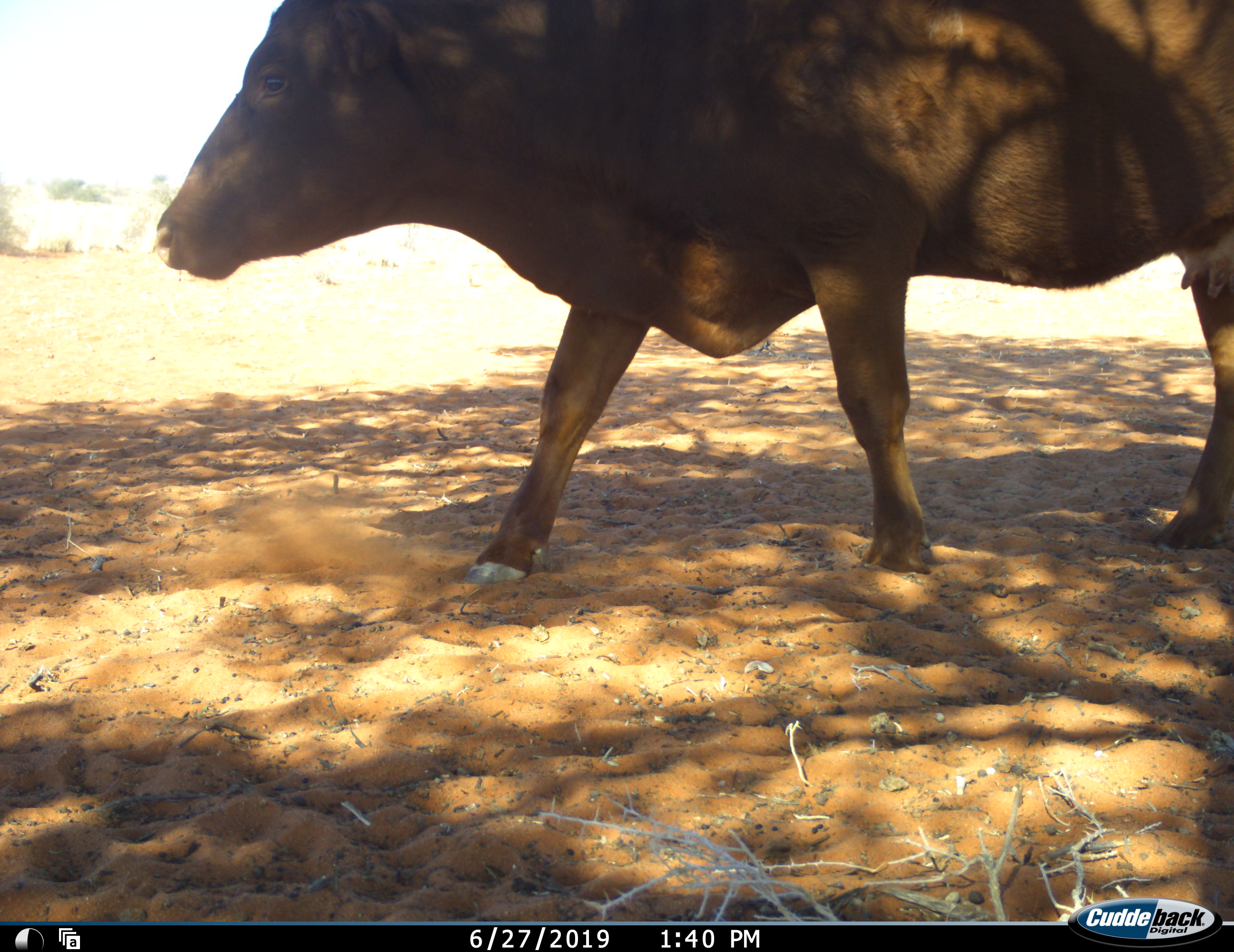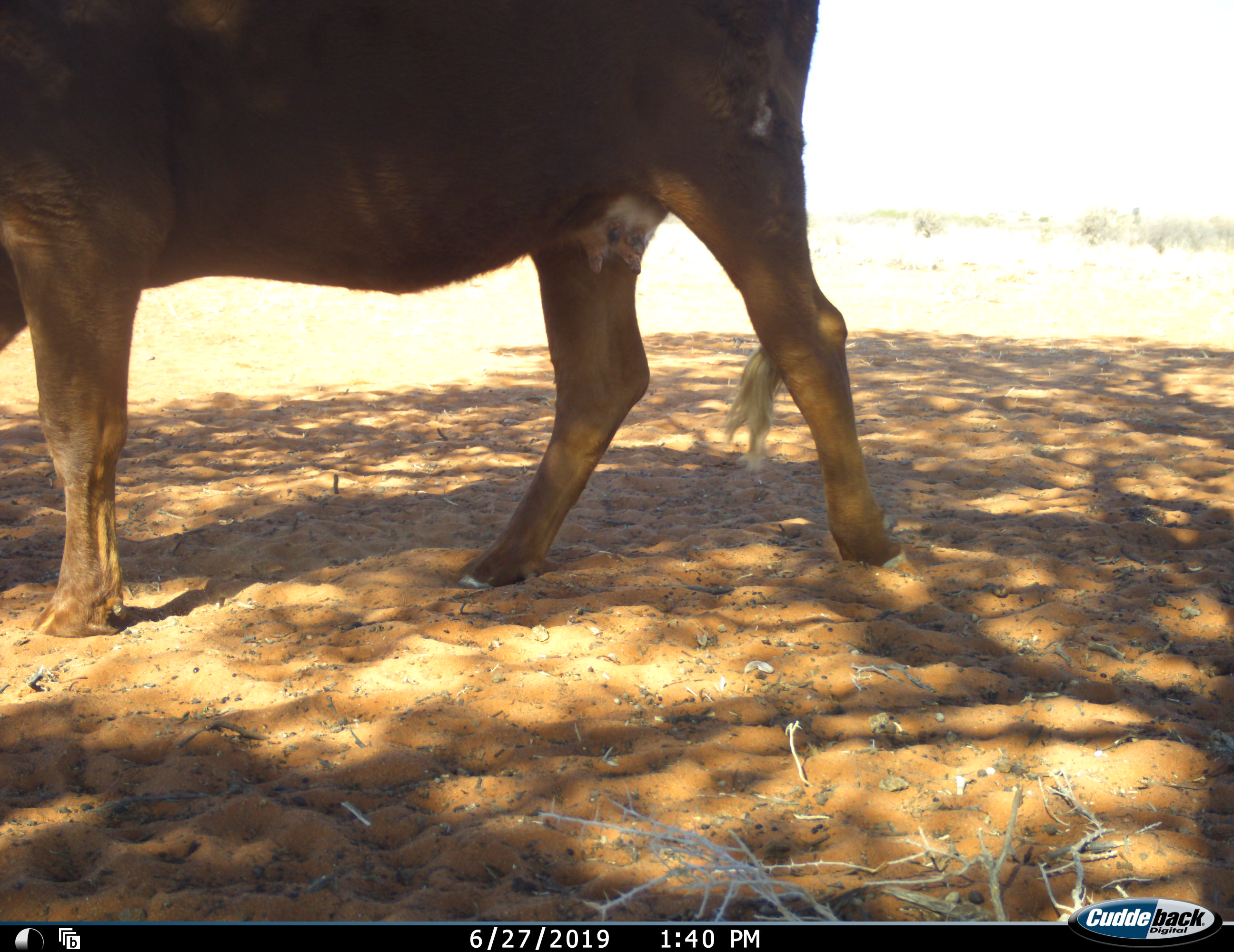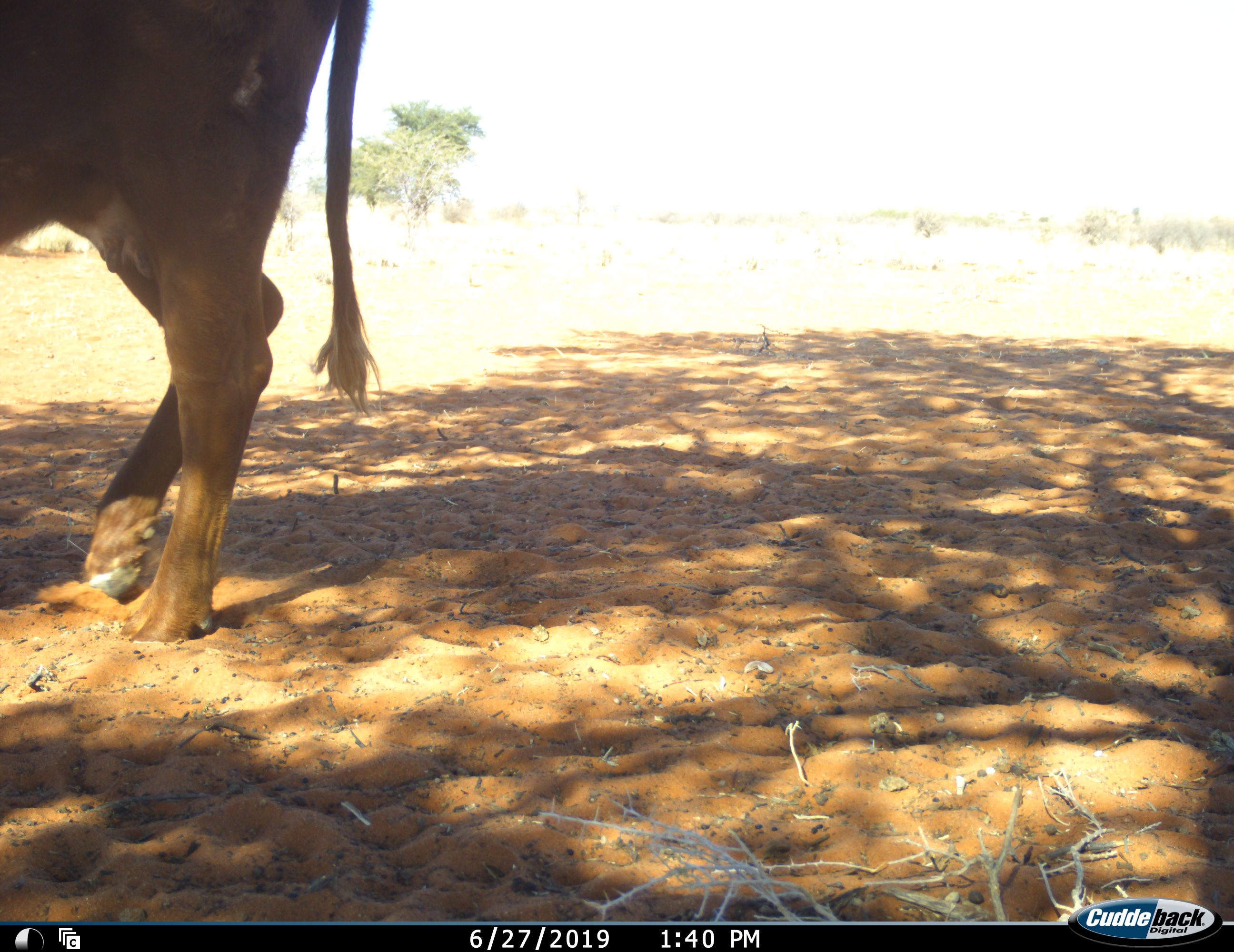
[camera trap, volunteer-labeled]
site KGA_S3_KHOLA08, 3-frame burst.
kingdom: Animalia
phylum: Chordata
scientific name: Vertebrata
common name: domestic animal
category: domesticanimal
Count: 1.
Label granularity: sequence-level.